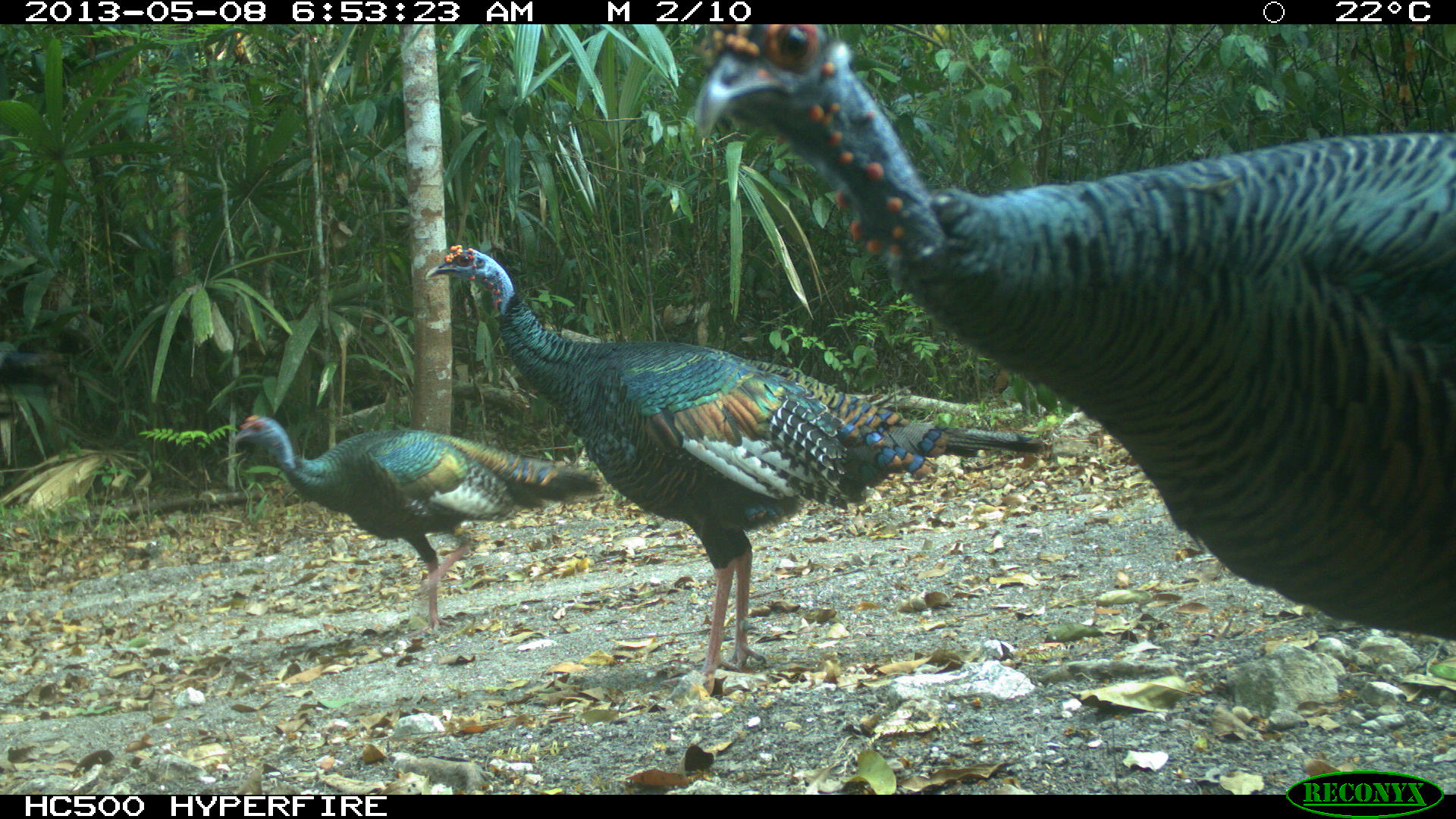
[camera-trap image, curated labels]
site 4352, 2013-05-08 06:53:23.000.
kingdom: Animalia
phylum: Chordata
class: Aves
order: Galliformes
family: Phasianidae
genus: Meleagris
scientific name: Meleagris ocellata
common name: ocellated turkey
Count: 4.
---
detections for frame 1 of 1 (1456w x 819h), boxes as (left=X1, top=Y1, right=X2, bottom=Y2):
meleagris ocellata: (left=687, top=21, right=1454, bottom=640); (left=423, top=242, right=1044, bottom=687); (left=229, top=413, right=602, bottom=635)